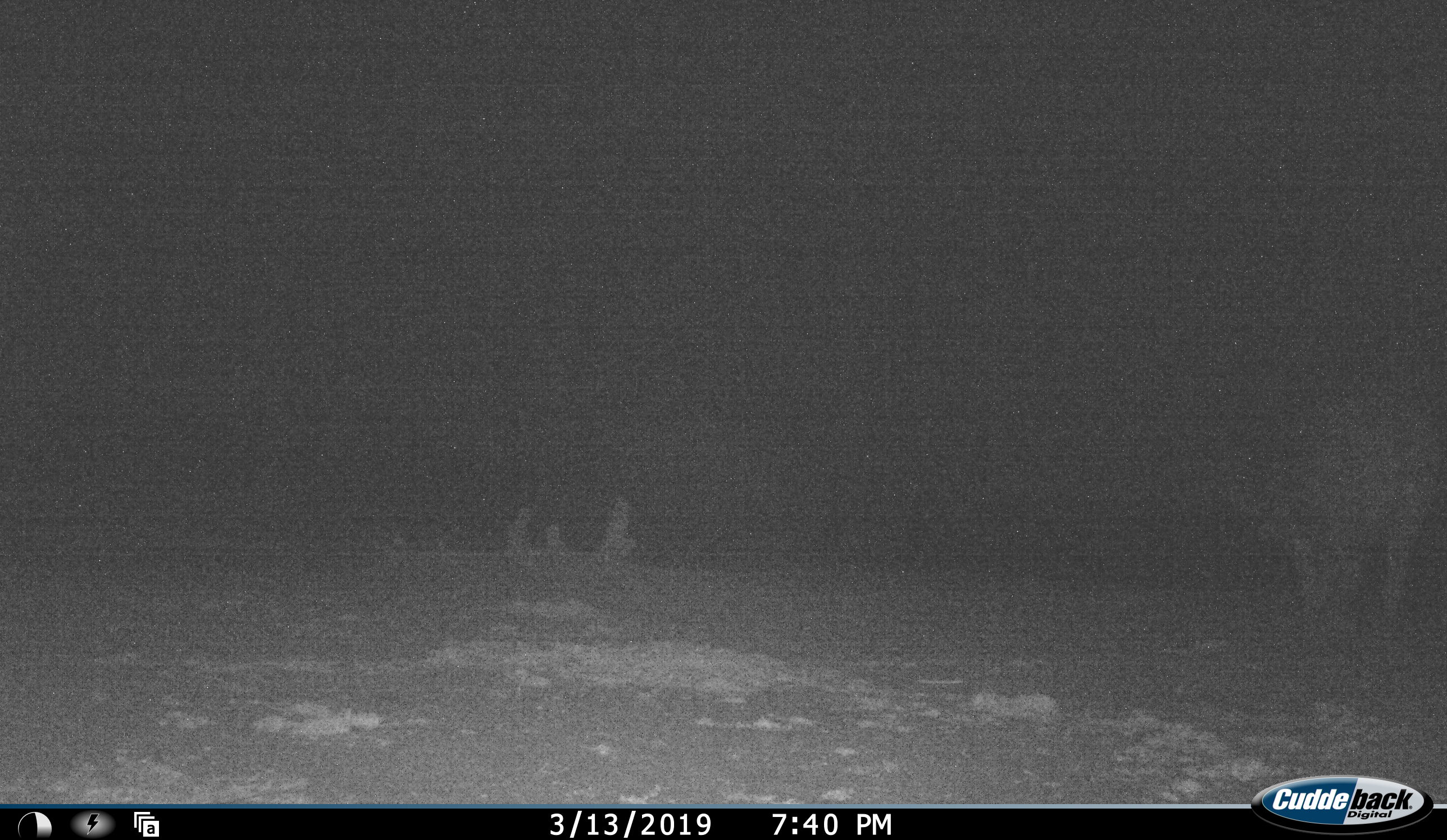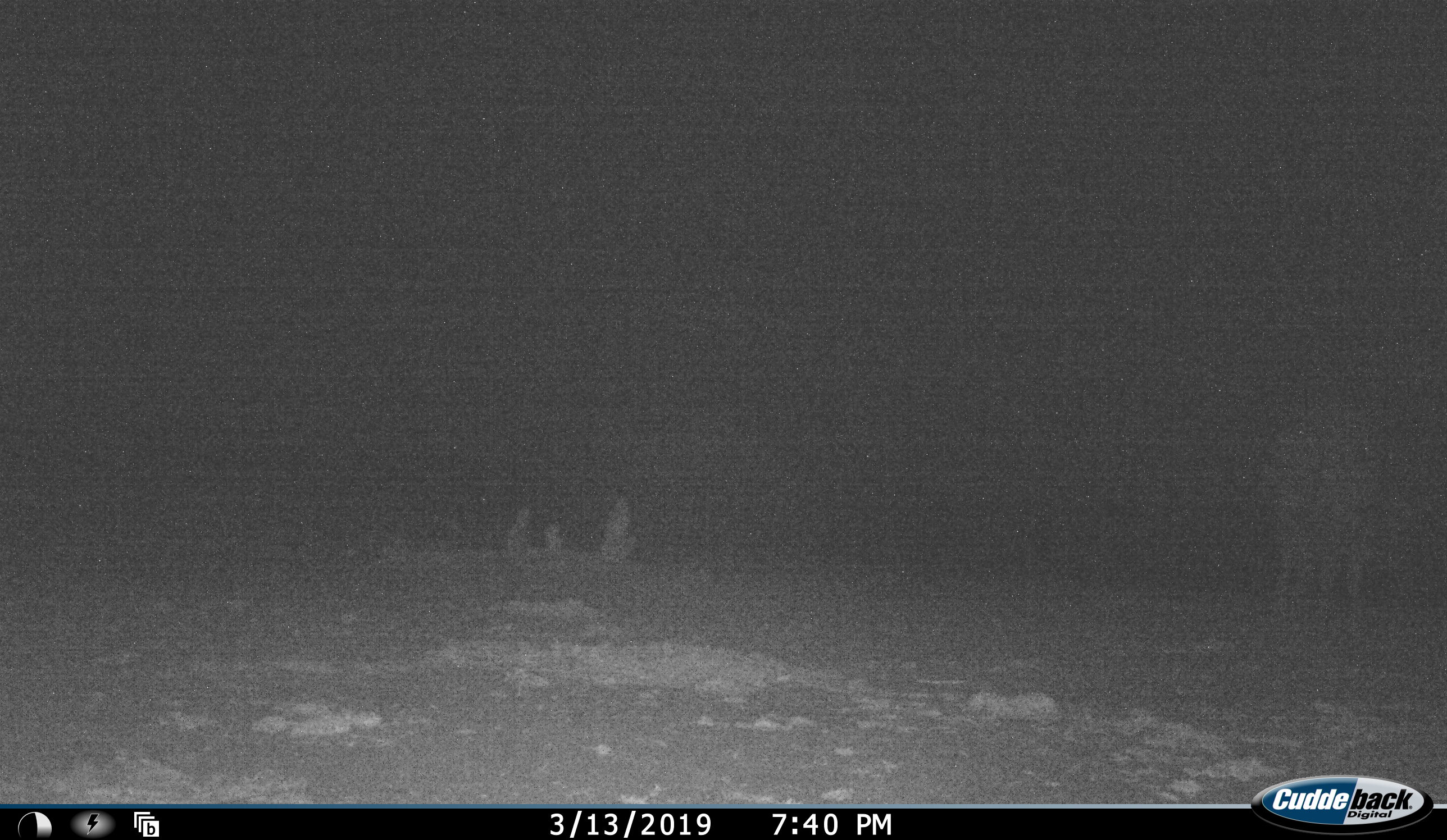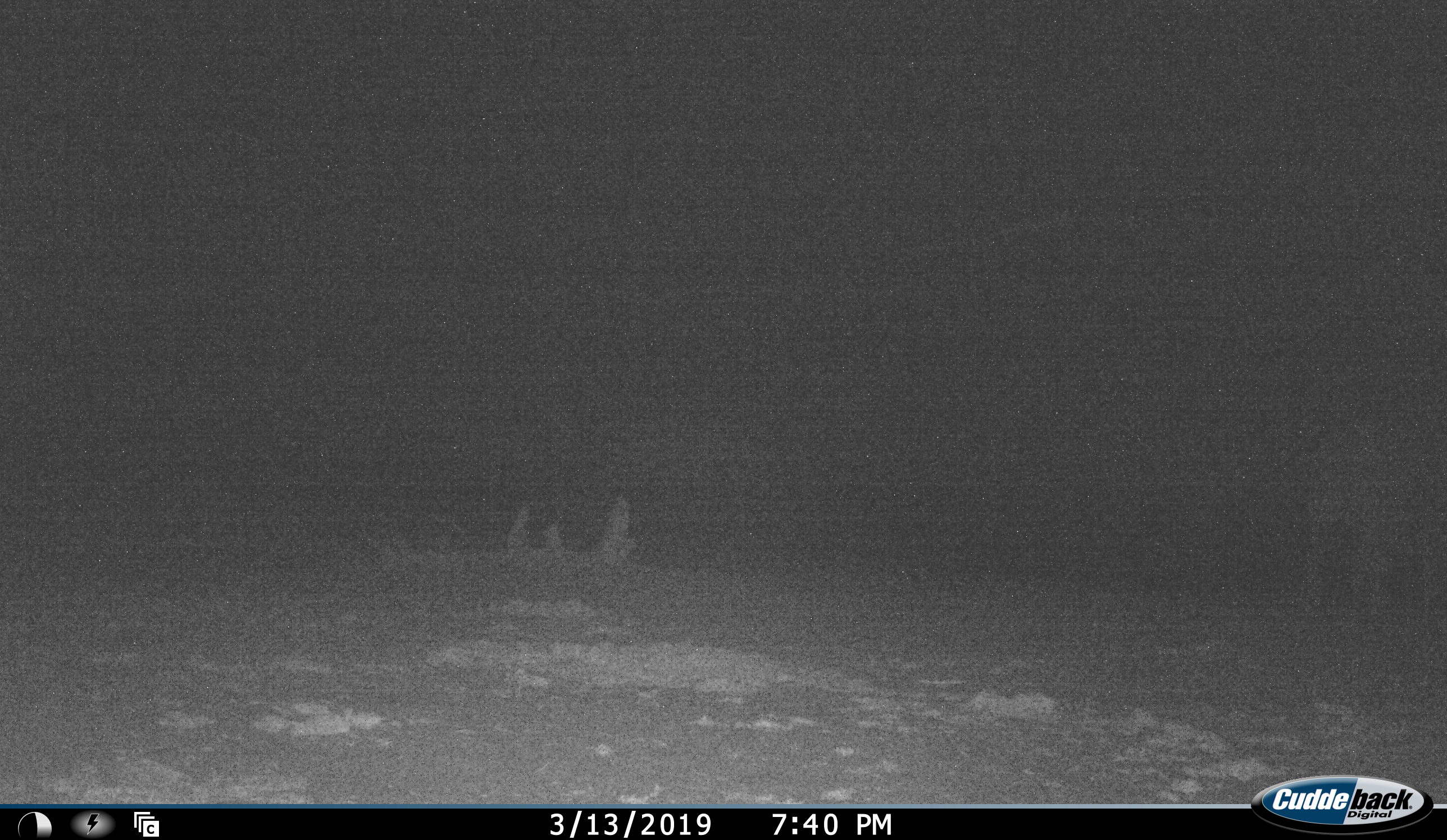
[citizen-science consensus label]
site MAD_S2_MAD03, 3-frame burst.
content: unidentified animal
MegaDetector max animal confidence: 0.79